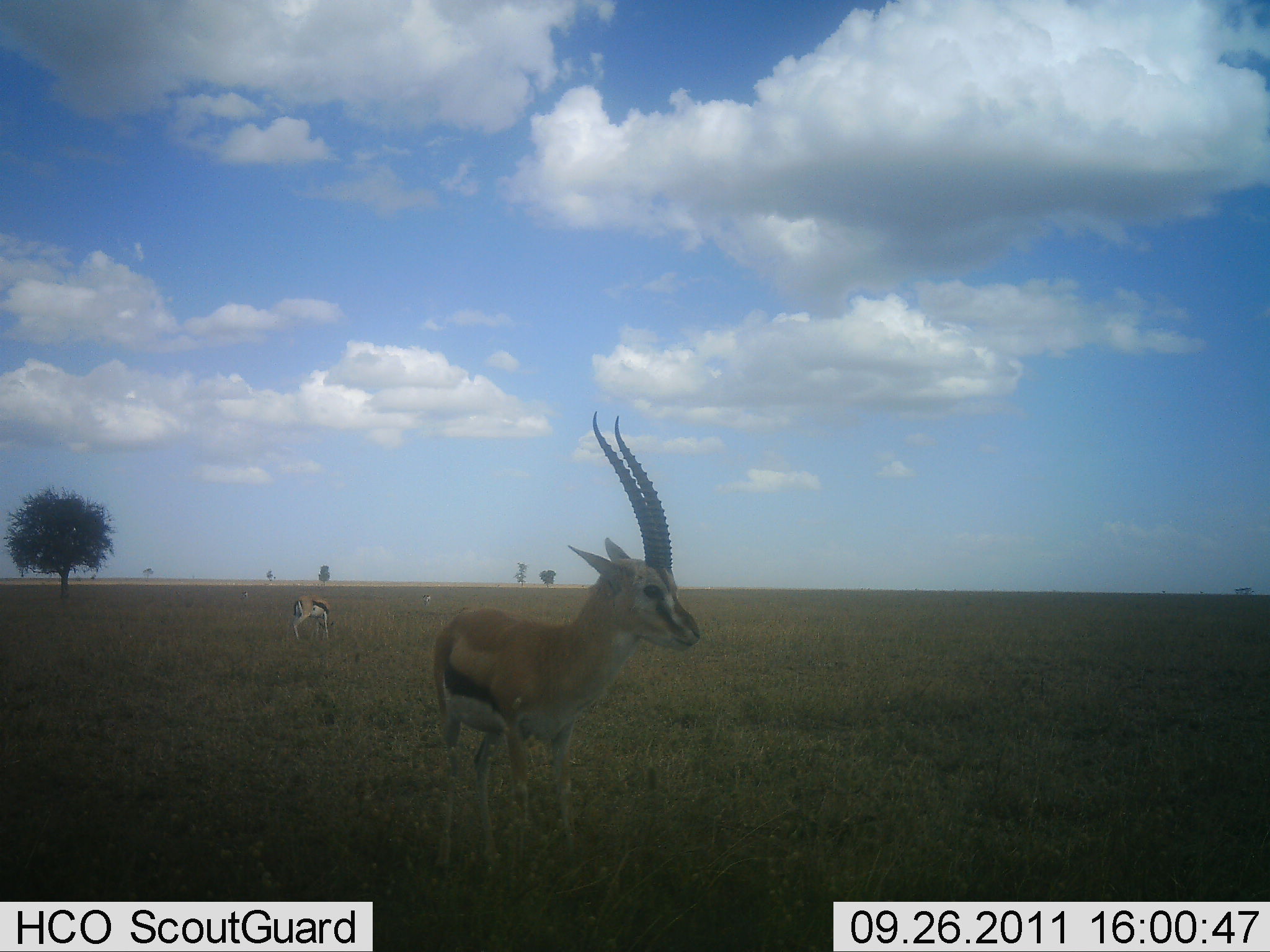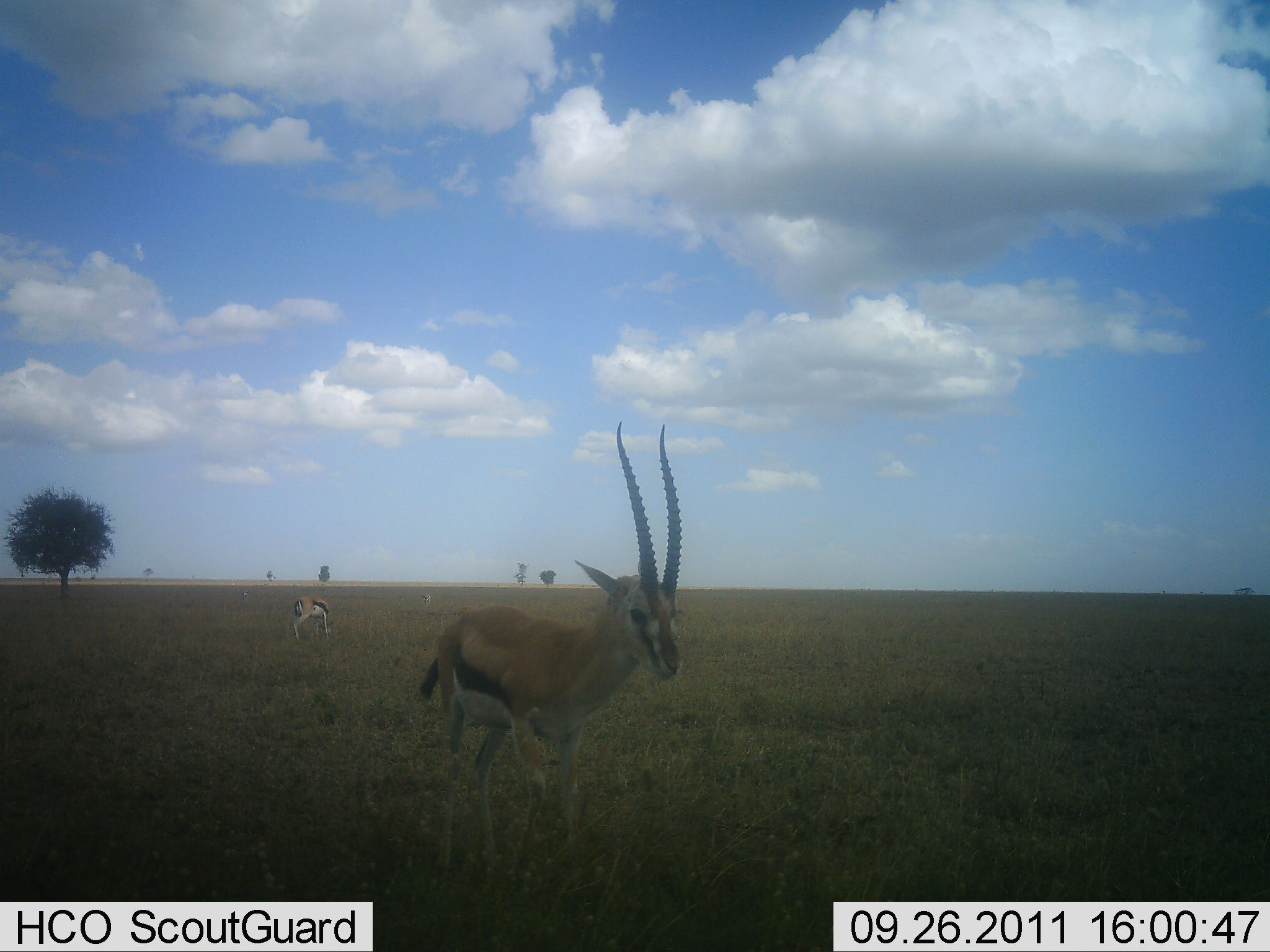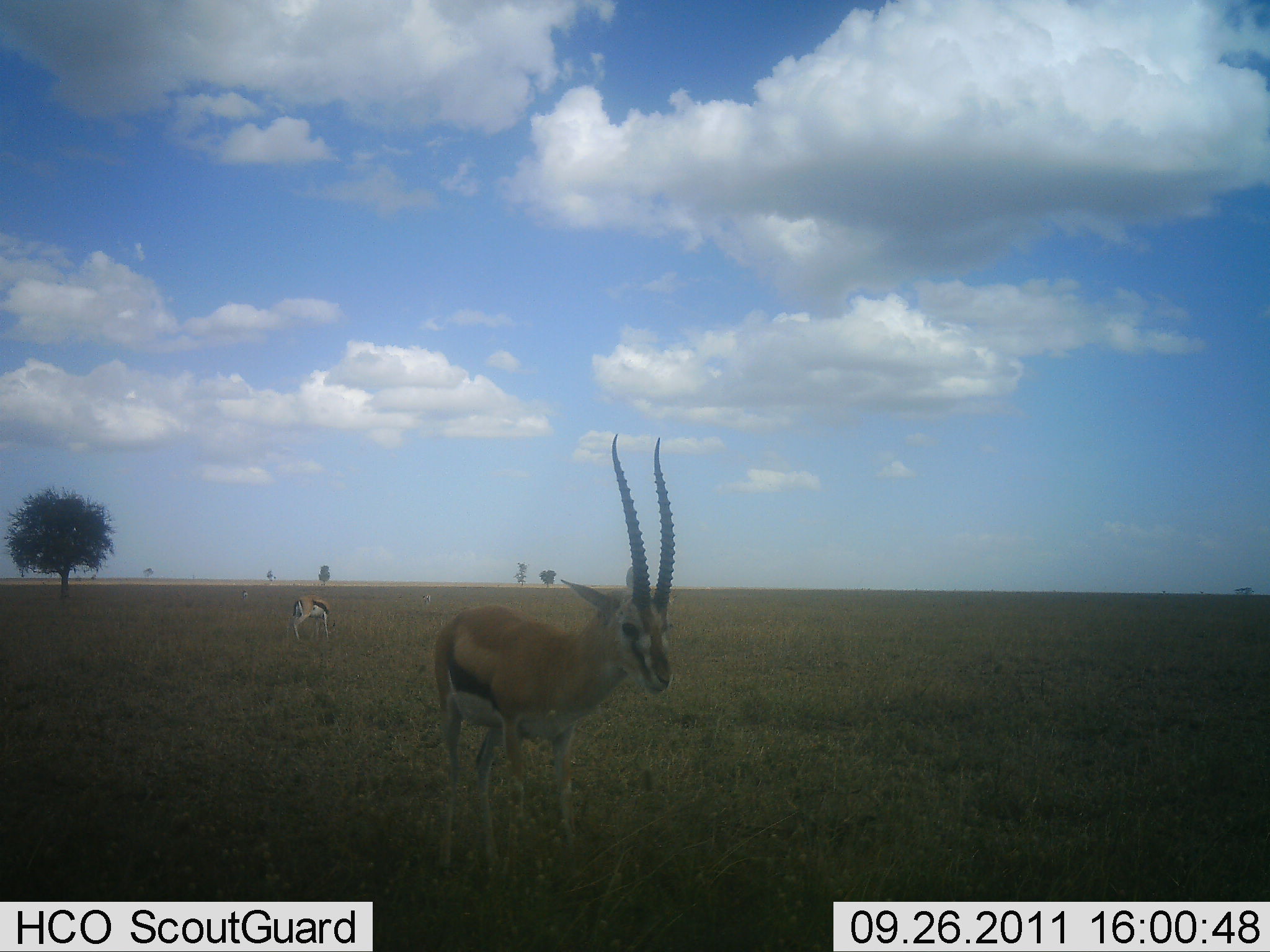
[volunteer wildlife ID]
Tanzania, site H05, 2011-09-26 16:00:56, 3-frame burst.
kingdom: Animalia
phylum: Chordata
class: Mammalia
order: Artiodactyla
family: Bovidae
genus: Eudorcas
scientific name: Eudorcas thomsonii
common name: thomson's gazelle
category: gazellethomsons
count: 2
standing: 92%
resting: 0%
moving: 8%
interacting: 0%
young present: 0%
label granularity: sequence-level